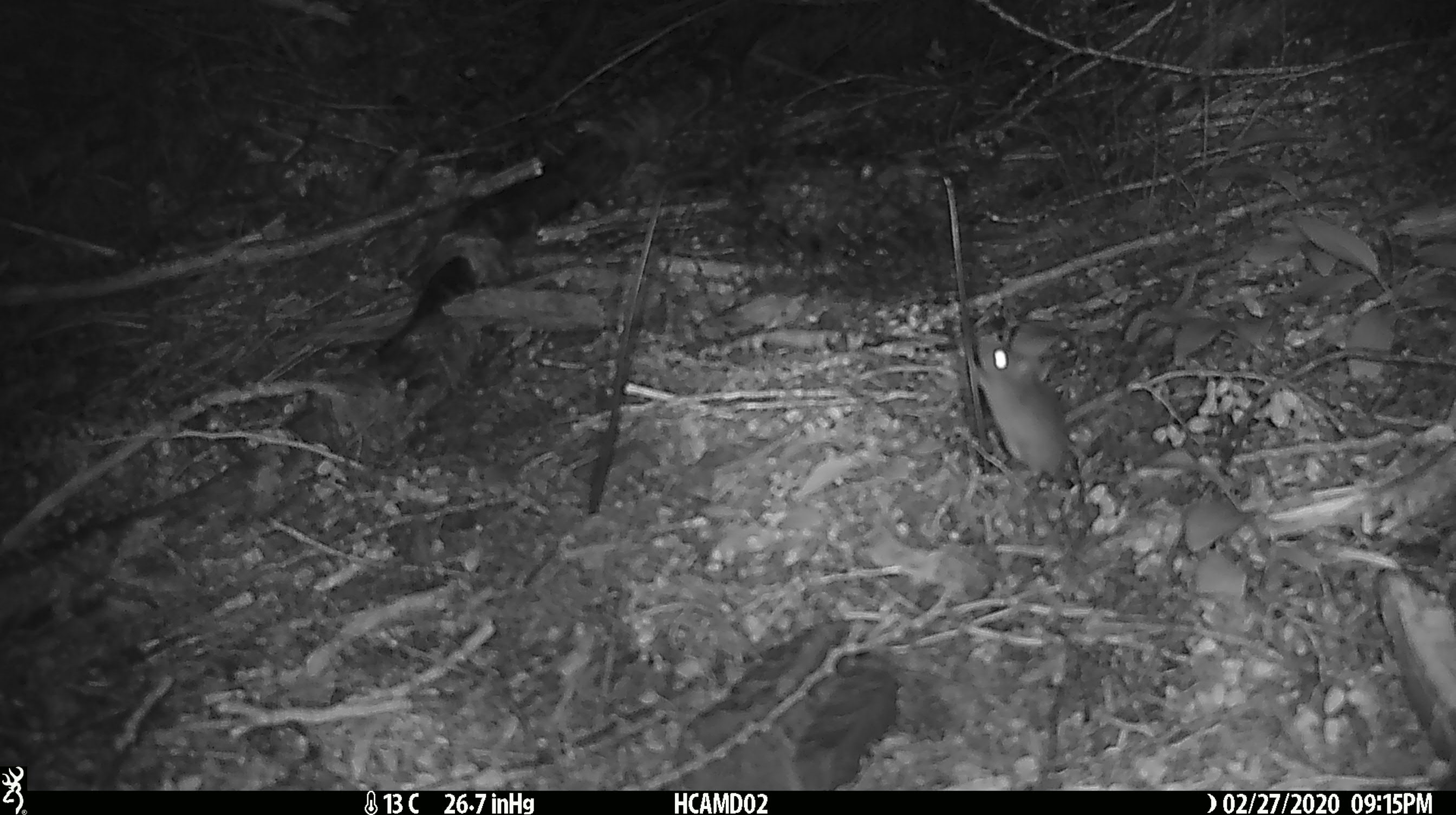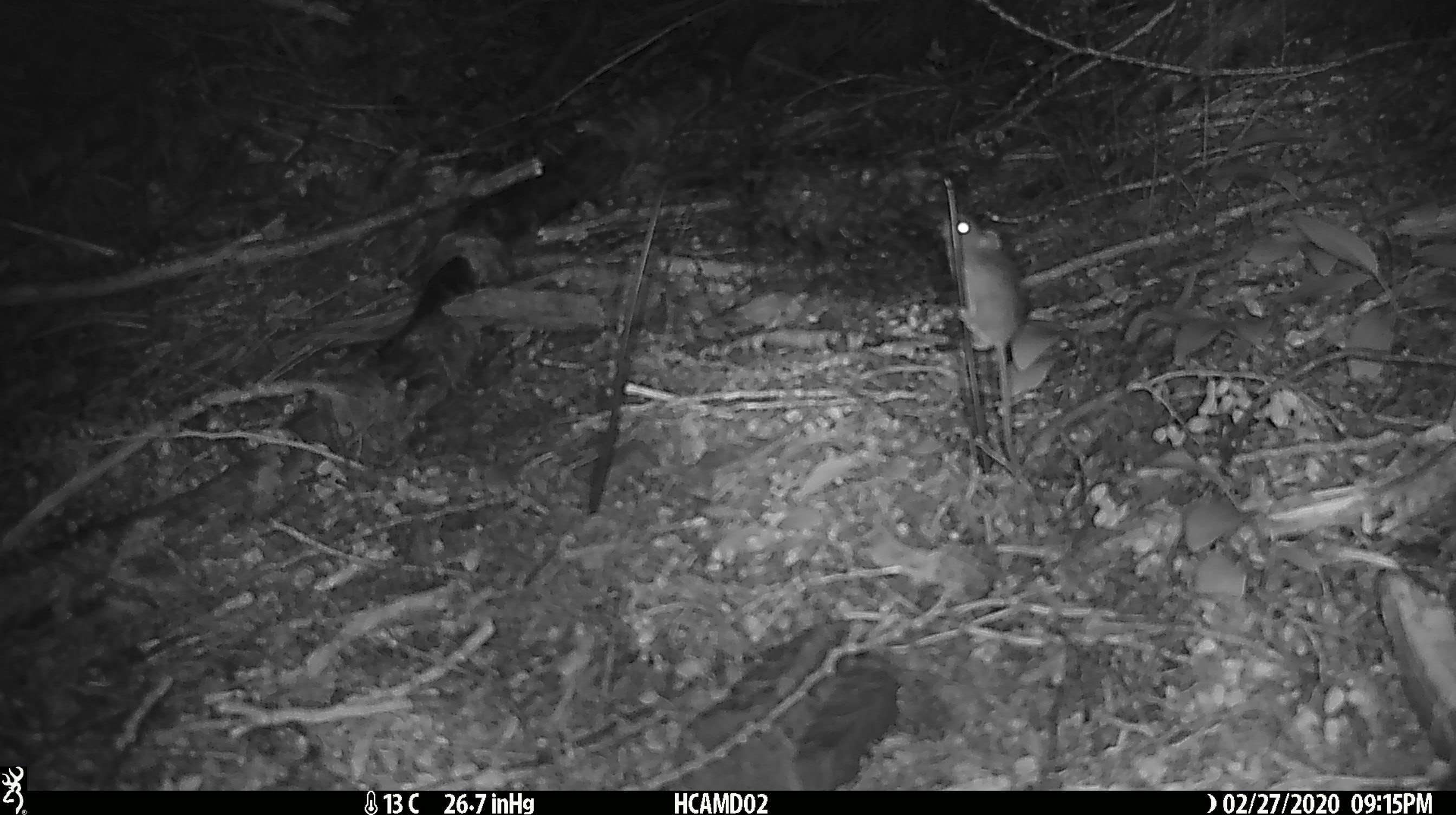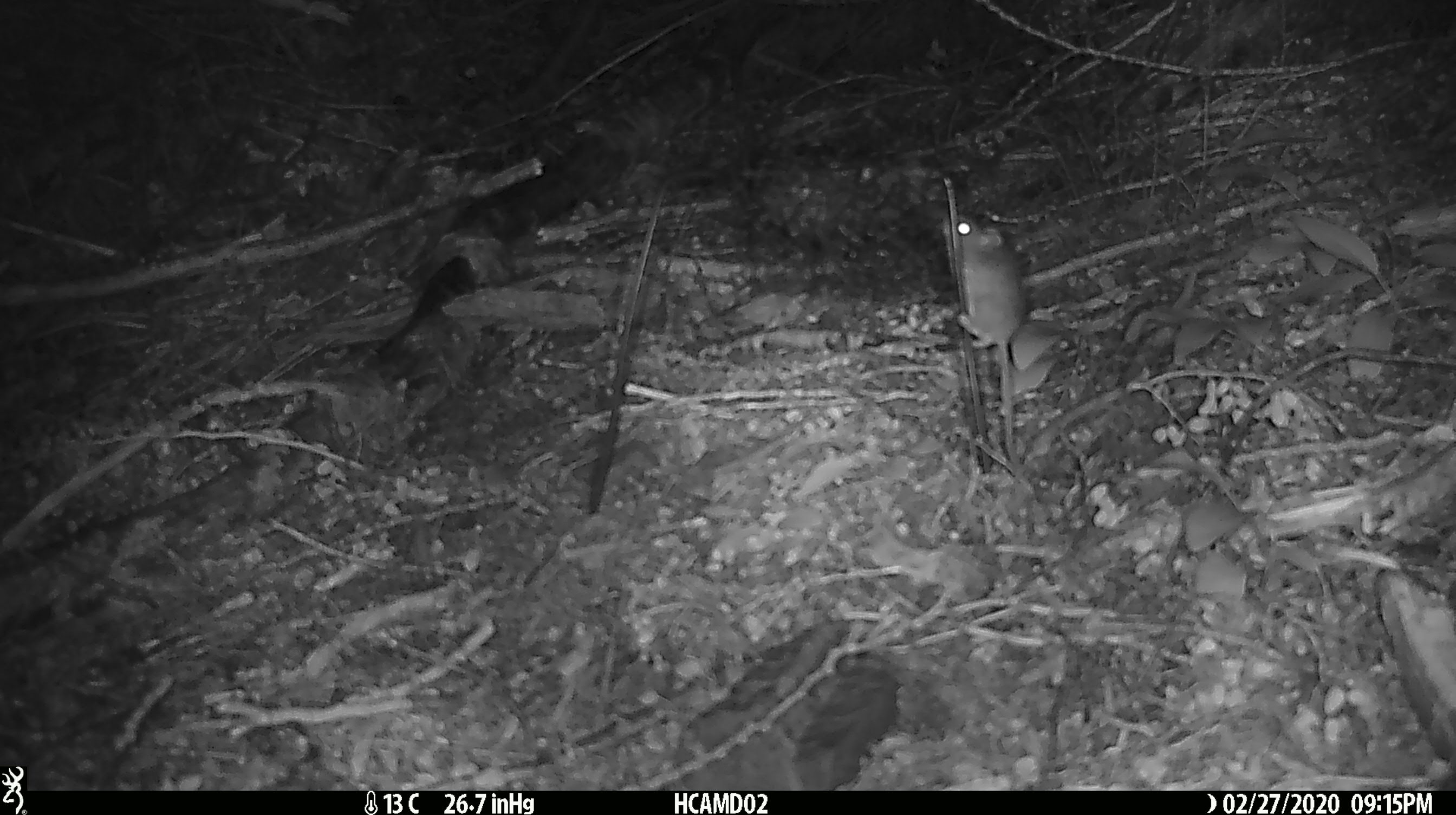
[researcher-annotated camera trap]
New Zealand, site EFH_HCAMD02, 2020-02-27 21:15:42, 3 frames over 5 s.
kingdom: Animalia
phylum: Chordata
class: Mammalia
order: Rodentia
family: Muridae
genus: Mus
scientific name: Mus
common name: mouse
Mouse (Mus).